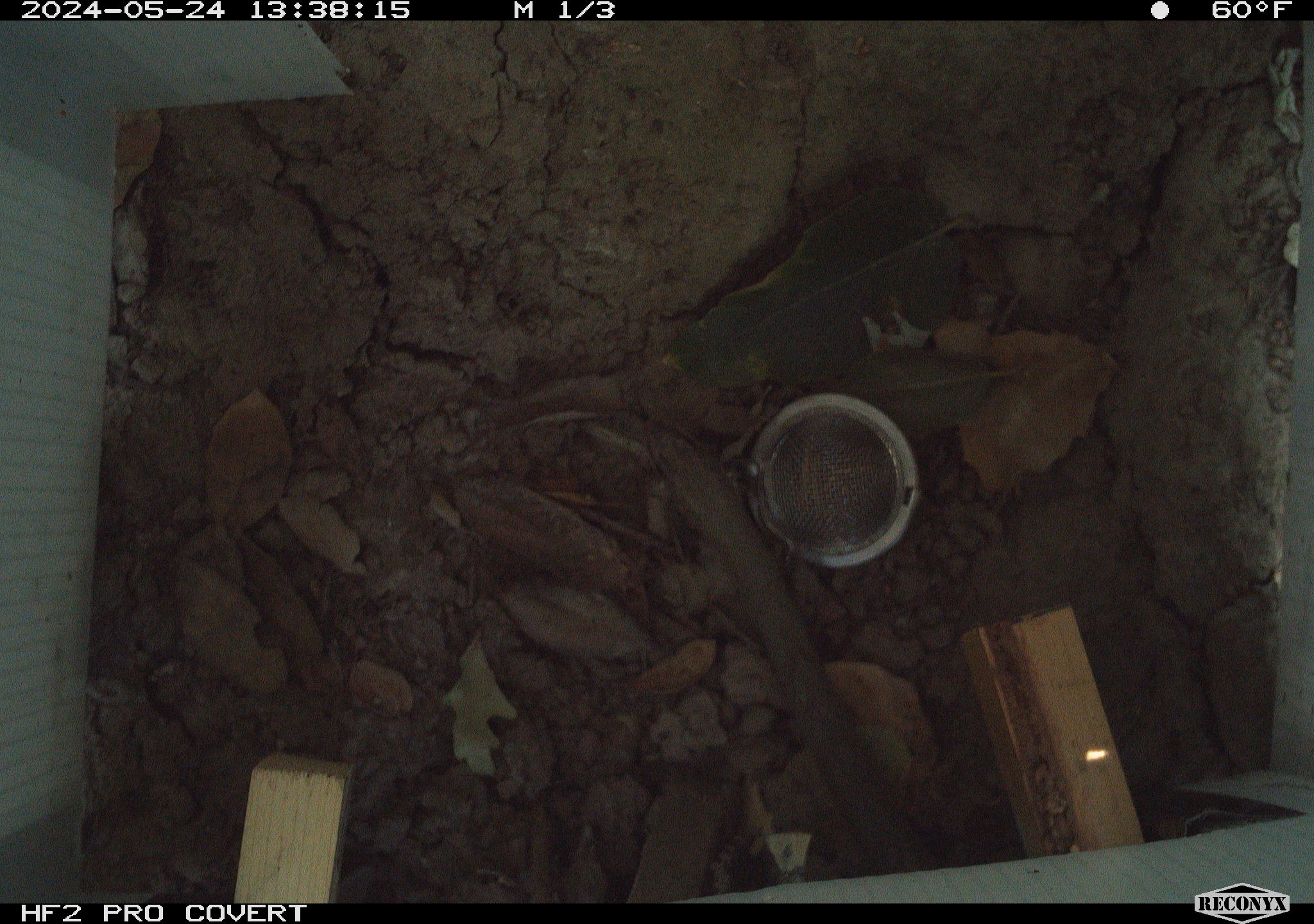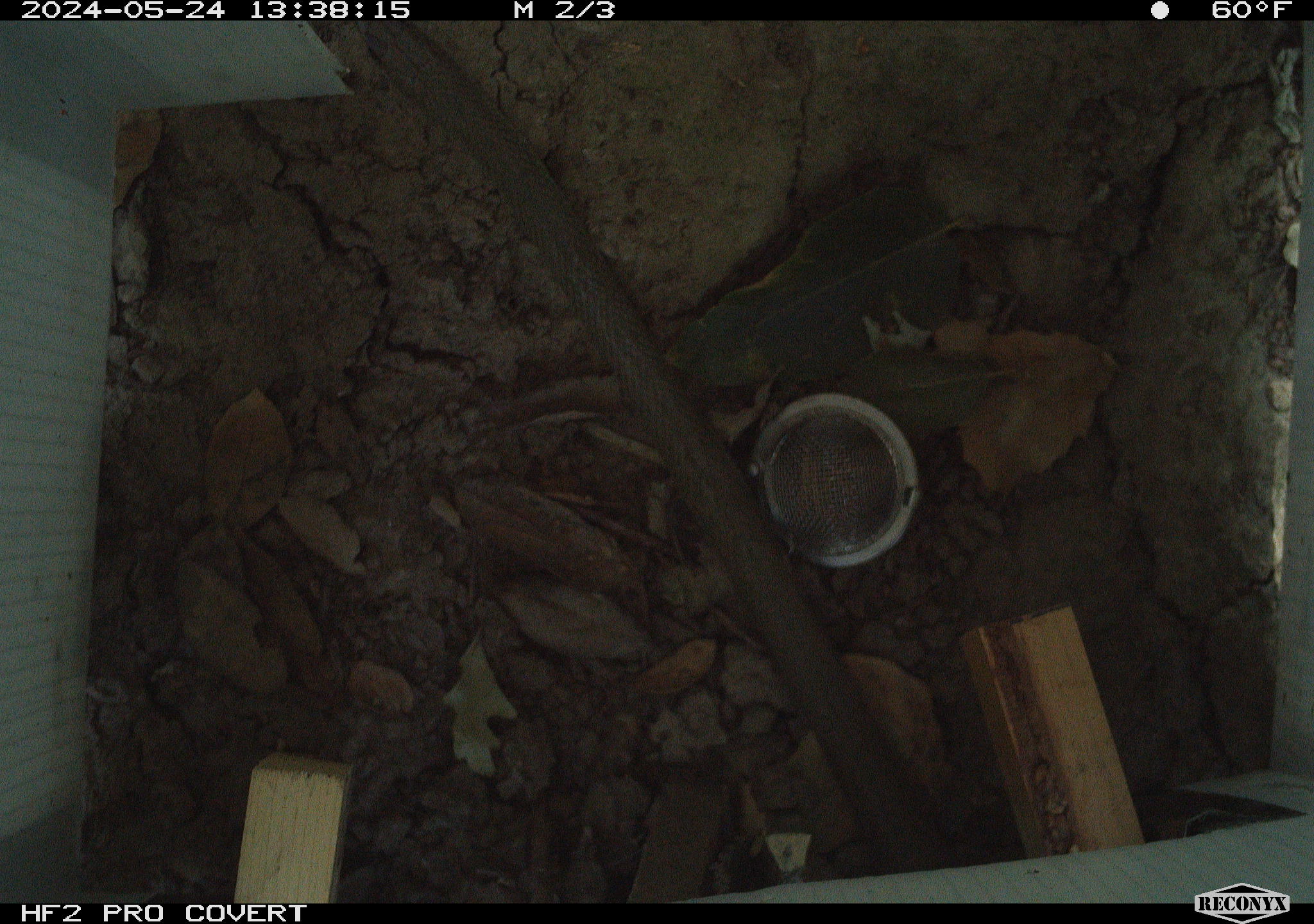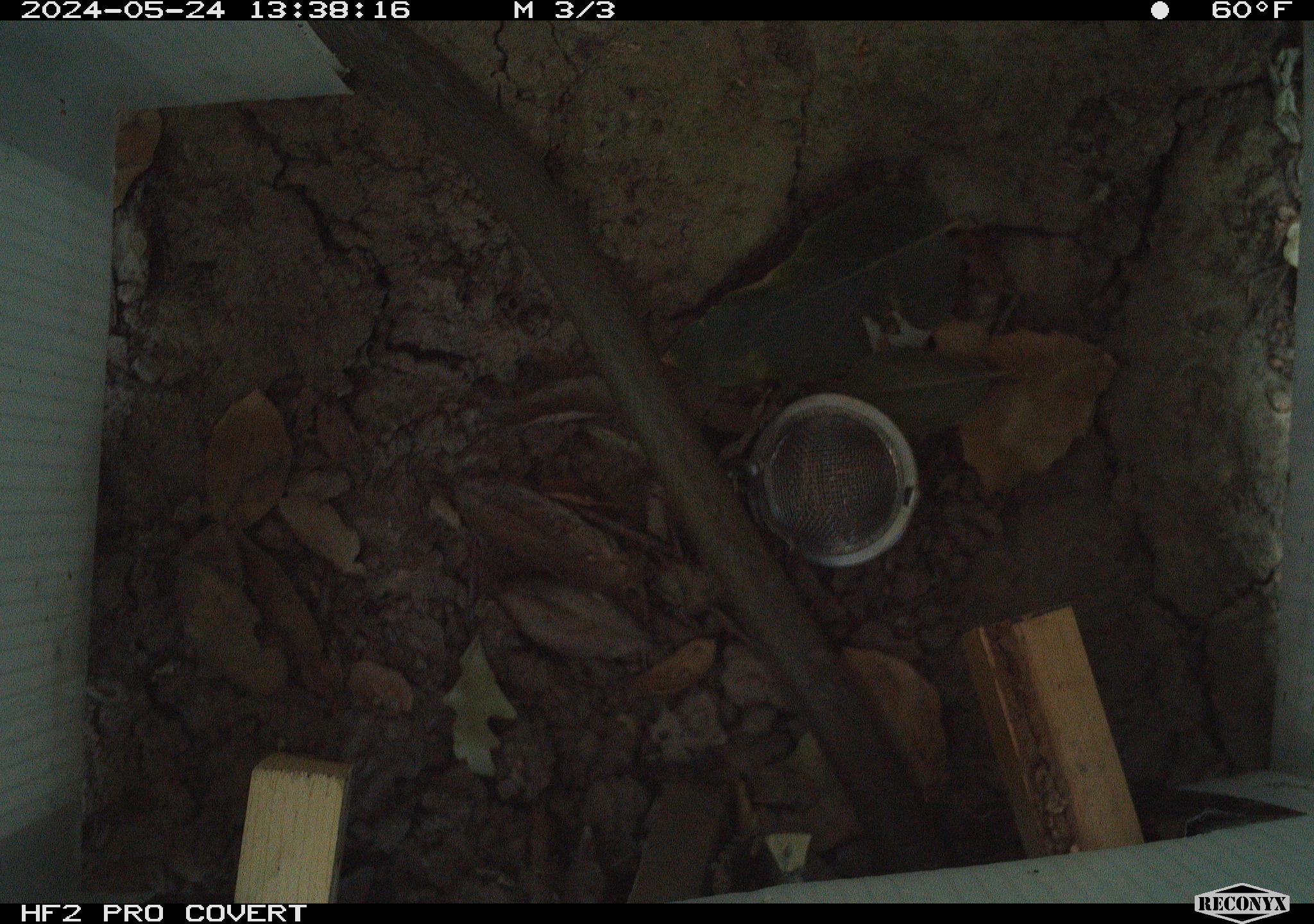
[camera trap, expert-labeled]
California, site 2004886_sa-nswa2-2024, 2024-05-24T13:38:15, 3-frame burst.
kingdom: Animalia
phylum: Chordata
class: Reptilia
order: Squamata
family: Colubridae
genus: Coluber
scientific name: Coluber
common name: north american racers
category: coluber species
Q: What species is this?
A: Coluber species (north american racers) (Coluber).